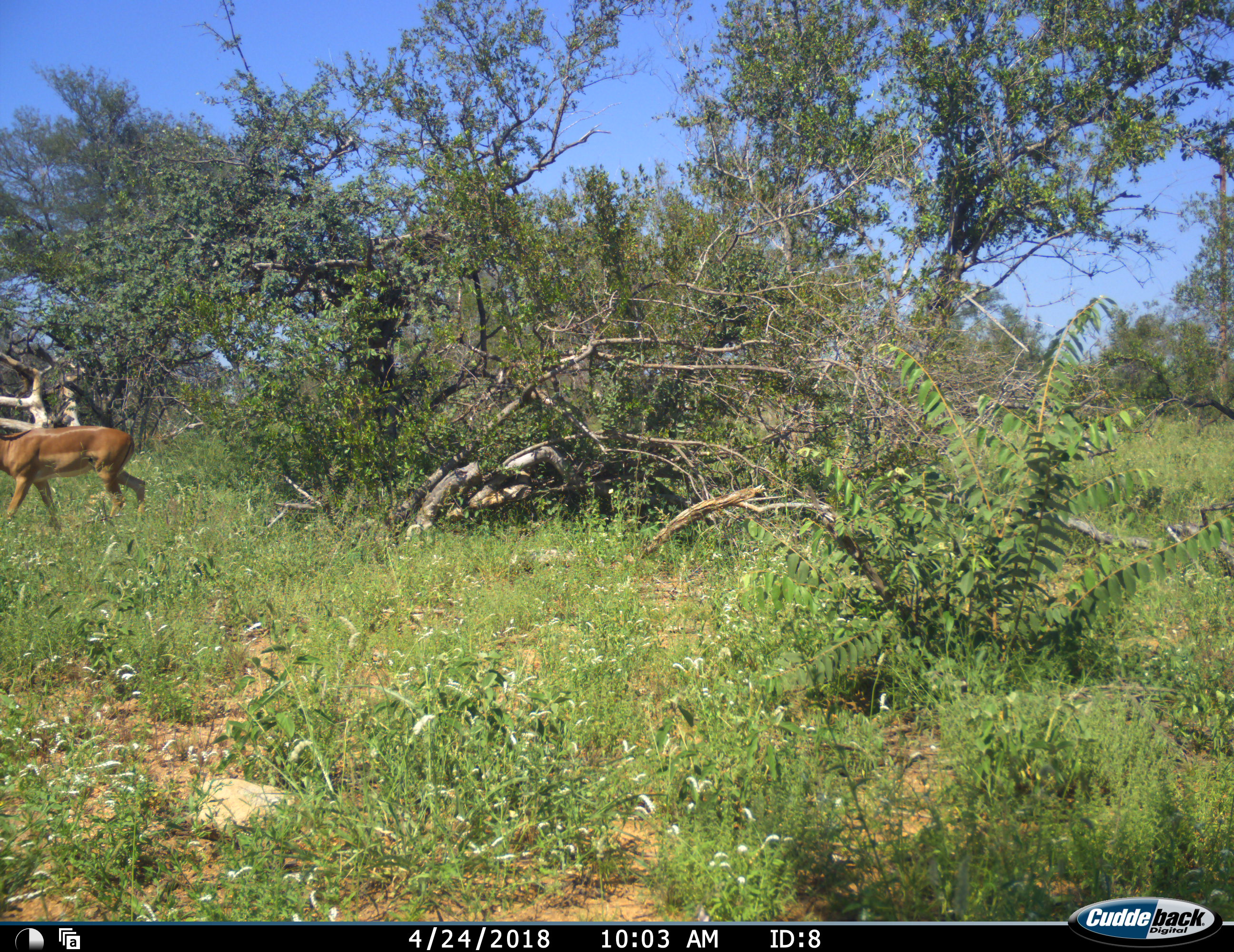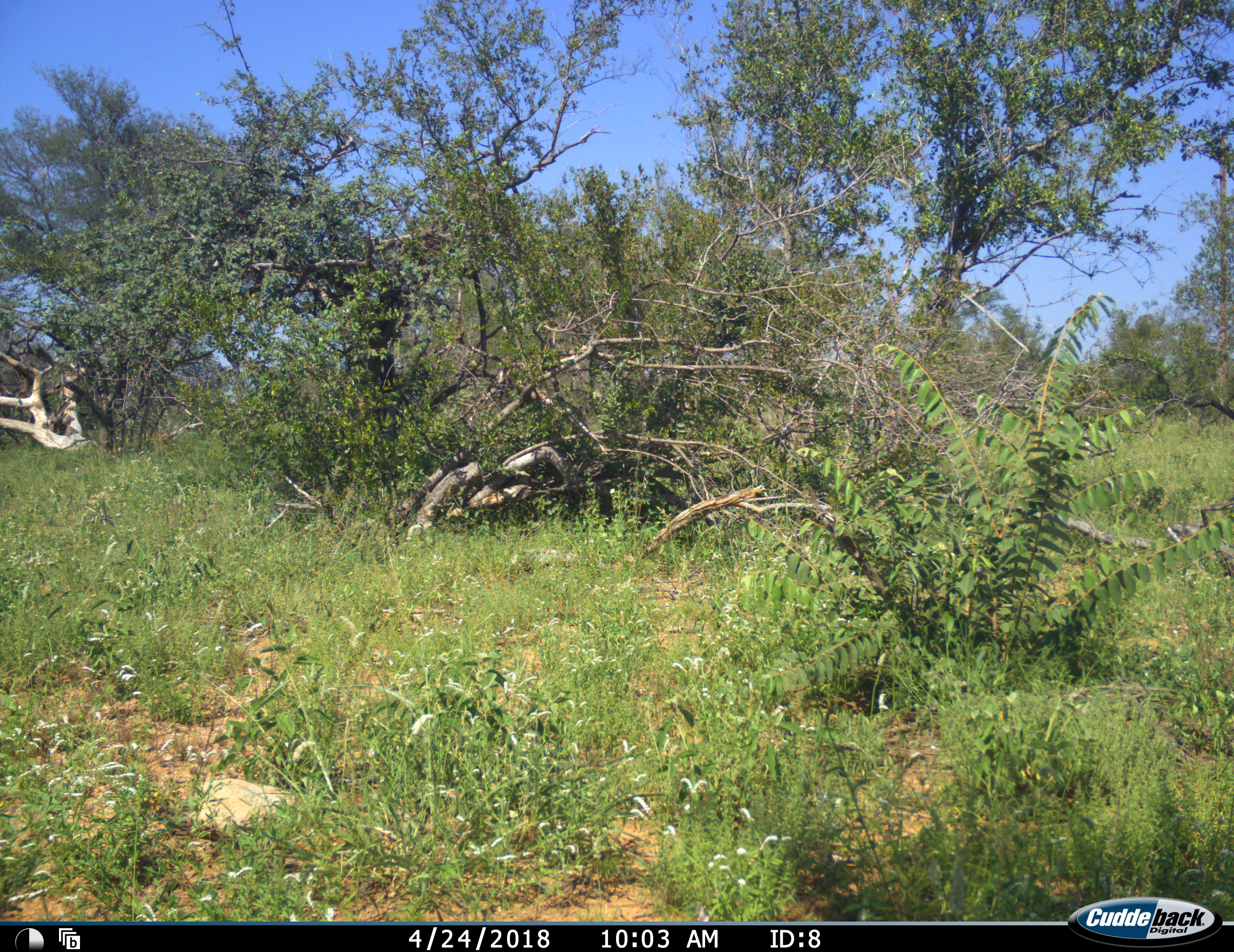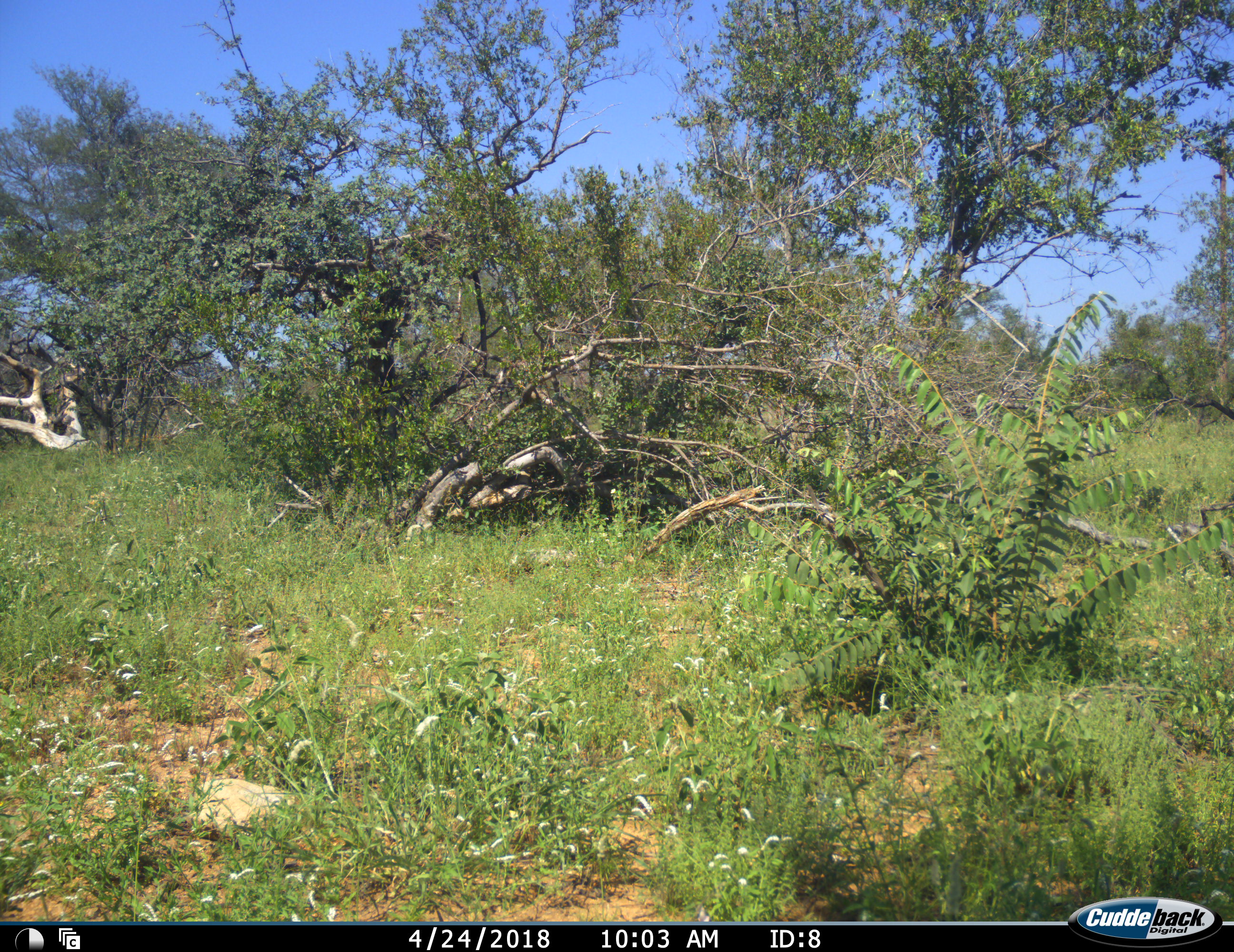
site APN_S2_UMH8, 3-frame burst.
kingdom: Animalia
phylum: Chordata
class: Mammalia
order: Artiodactyla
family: Bovidae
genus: Aepyceros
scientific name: Aepyceros melampus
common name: impala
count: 1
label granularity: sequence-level